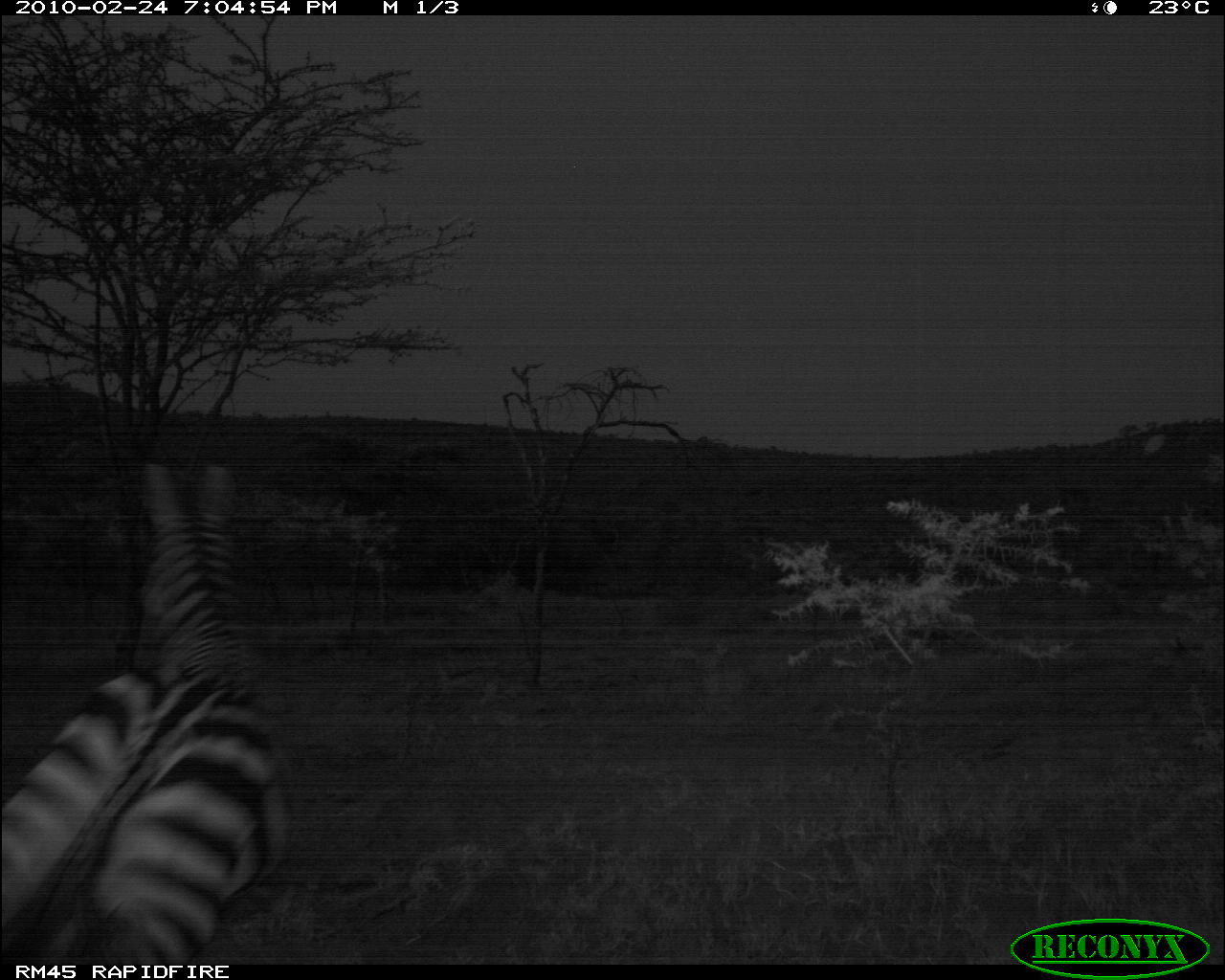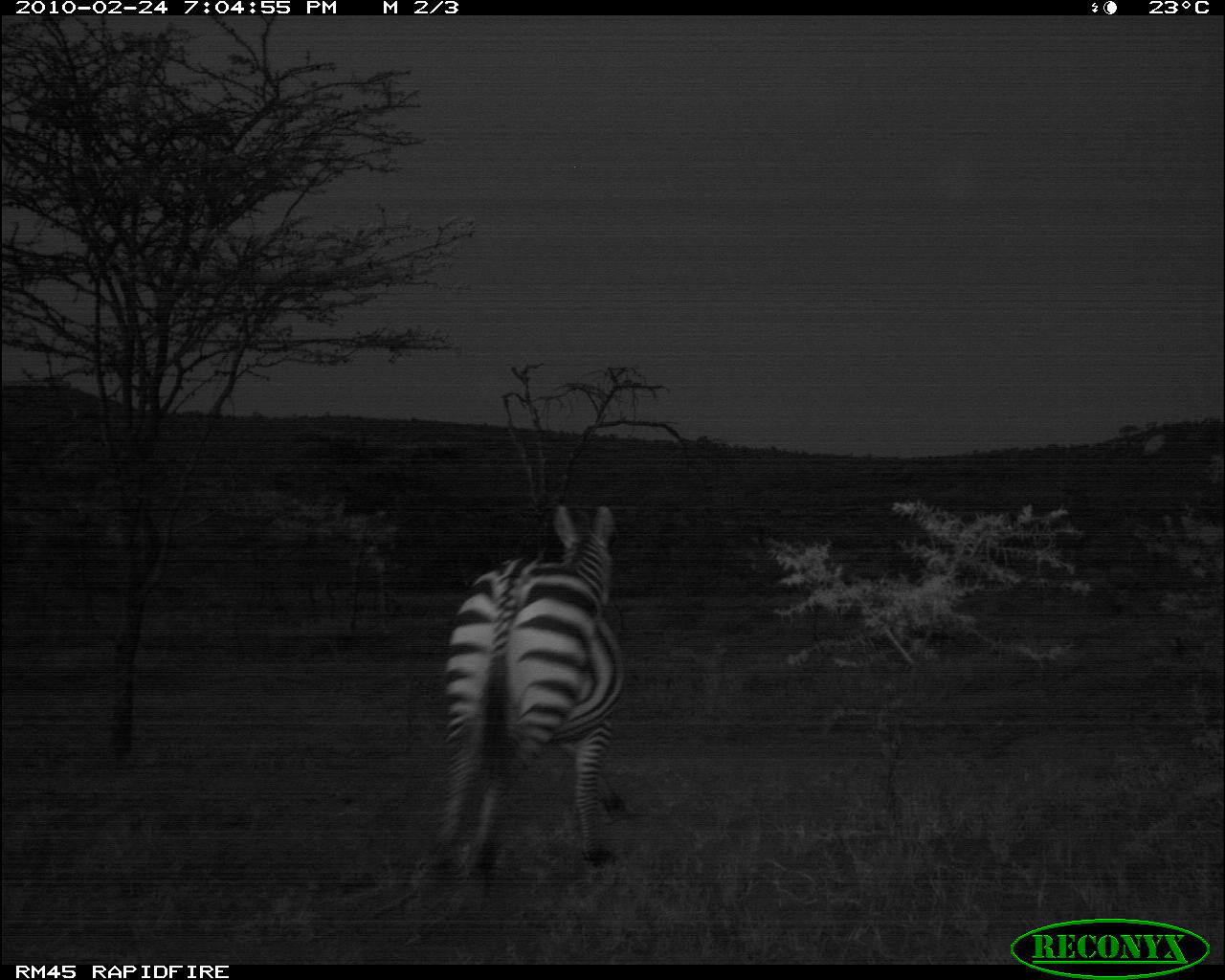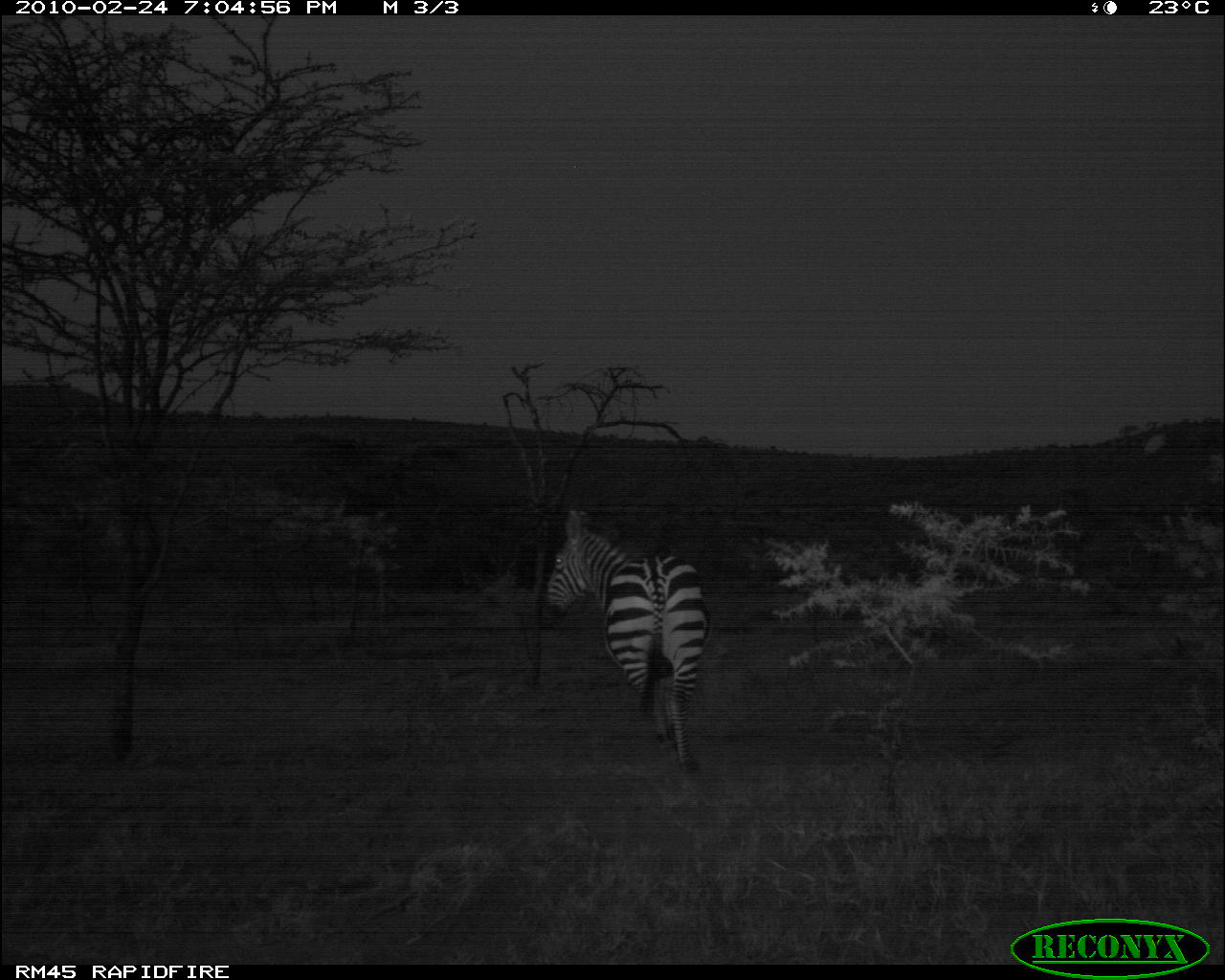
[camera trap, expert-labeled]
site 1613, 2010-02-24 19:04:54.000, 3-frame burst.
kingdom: Animalia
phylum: Chordata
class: Mammalia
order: Perissodactyla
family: Equidae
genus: Equus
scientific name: Equus quagga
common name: plains zebra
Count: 1.